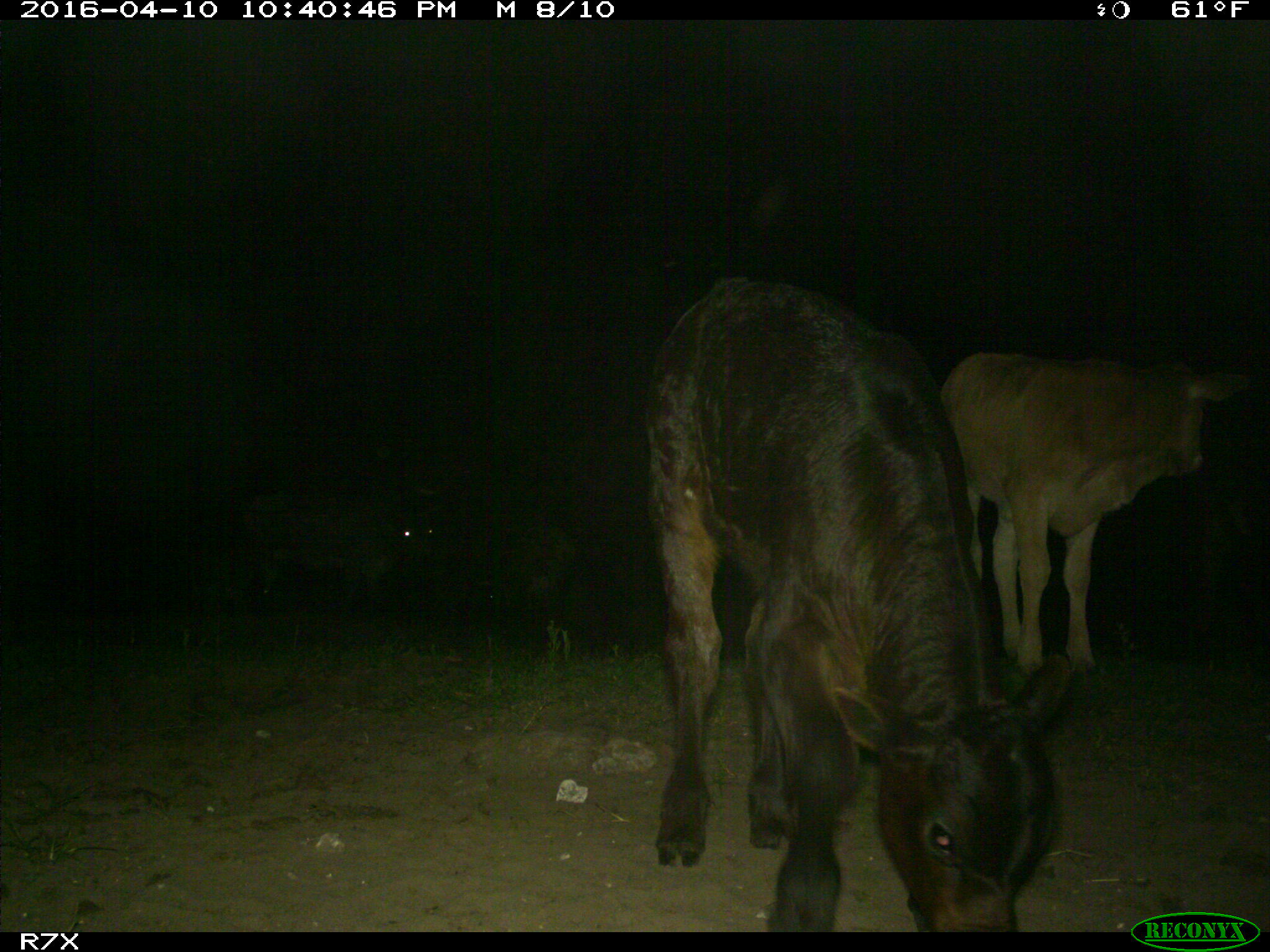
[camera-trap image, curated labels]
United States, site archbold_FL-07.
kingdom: Animalia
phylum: Chordata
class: Mammalia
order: Artiodactyla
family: Bovidae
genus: Bos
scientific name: Bos taurus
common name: domestic cow